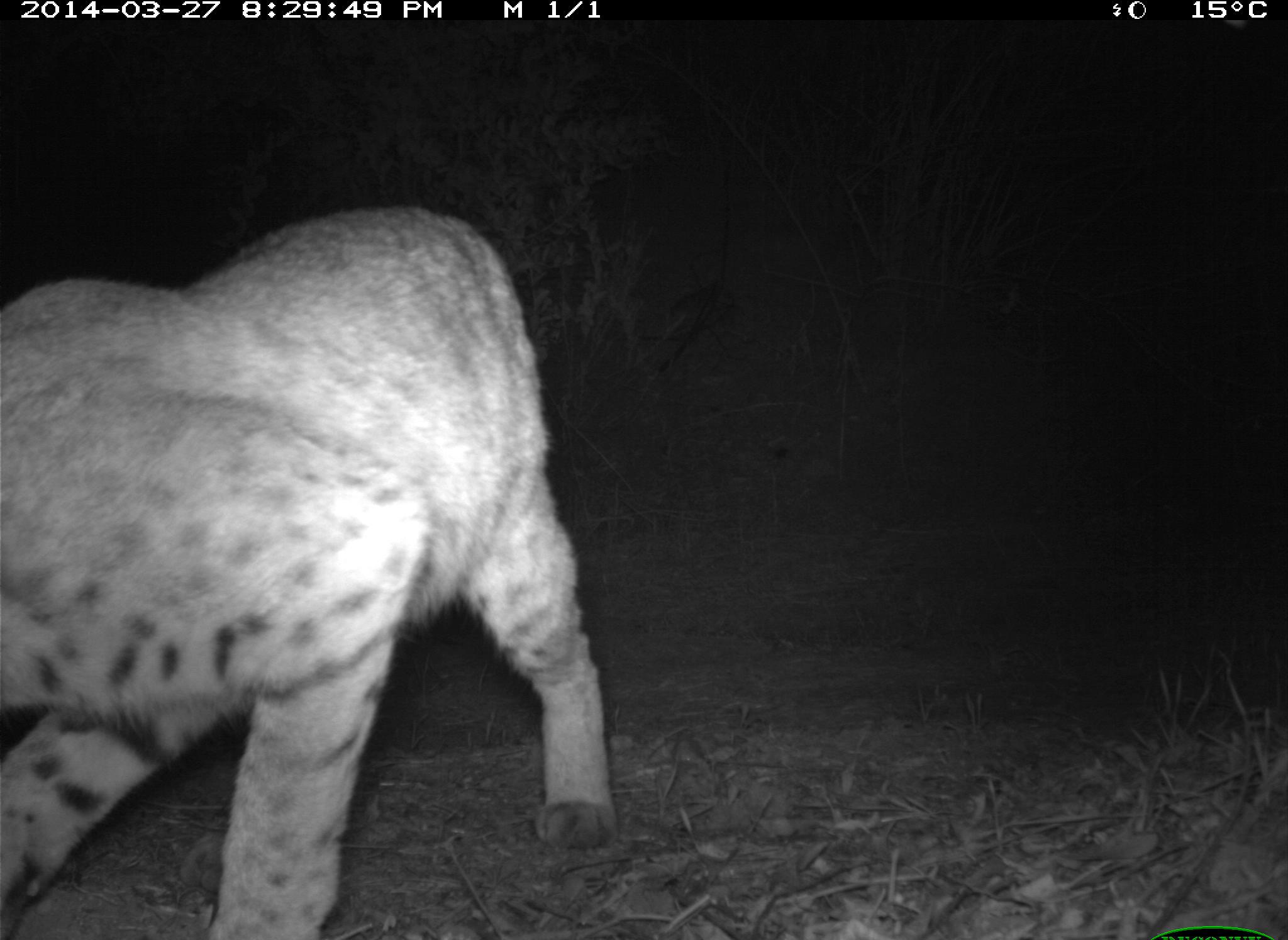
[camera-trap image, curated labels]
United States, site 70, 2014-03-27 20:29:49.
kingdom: Animalia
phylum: Chordata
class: Mammalia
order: Carnivora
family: Felidae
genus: Lynx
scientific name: Lynx rufus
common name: bobcat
Bobcat (Lynx rufus).